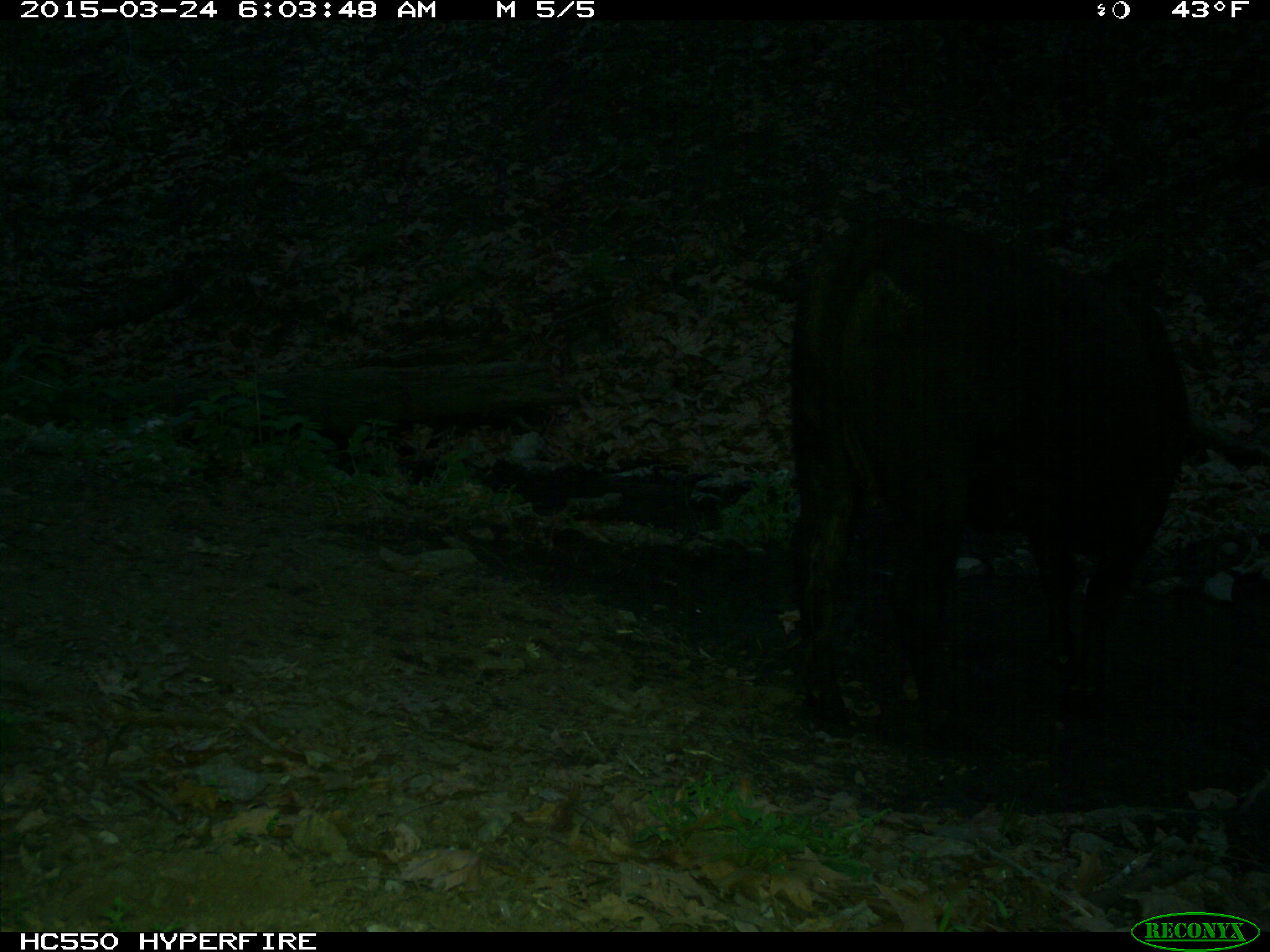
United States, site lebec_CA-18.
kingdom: Animalia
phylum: Chordata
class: Mammalia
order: Artiodactyla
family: Bovidae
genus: Bos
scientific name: Bos taurus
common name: domestic cow